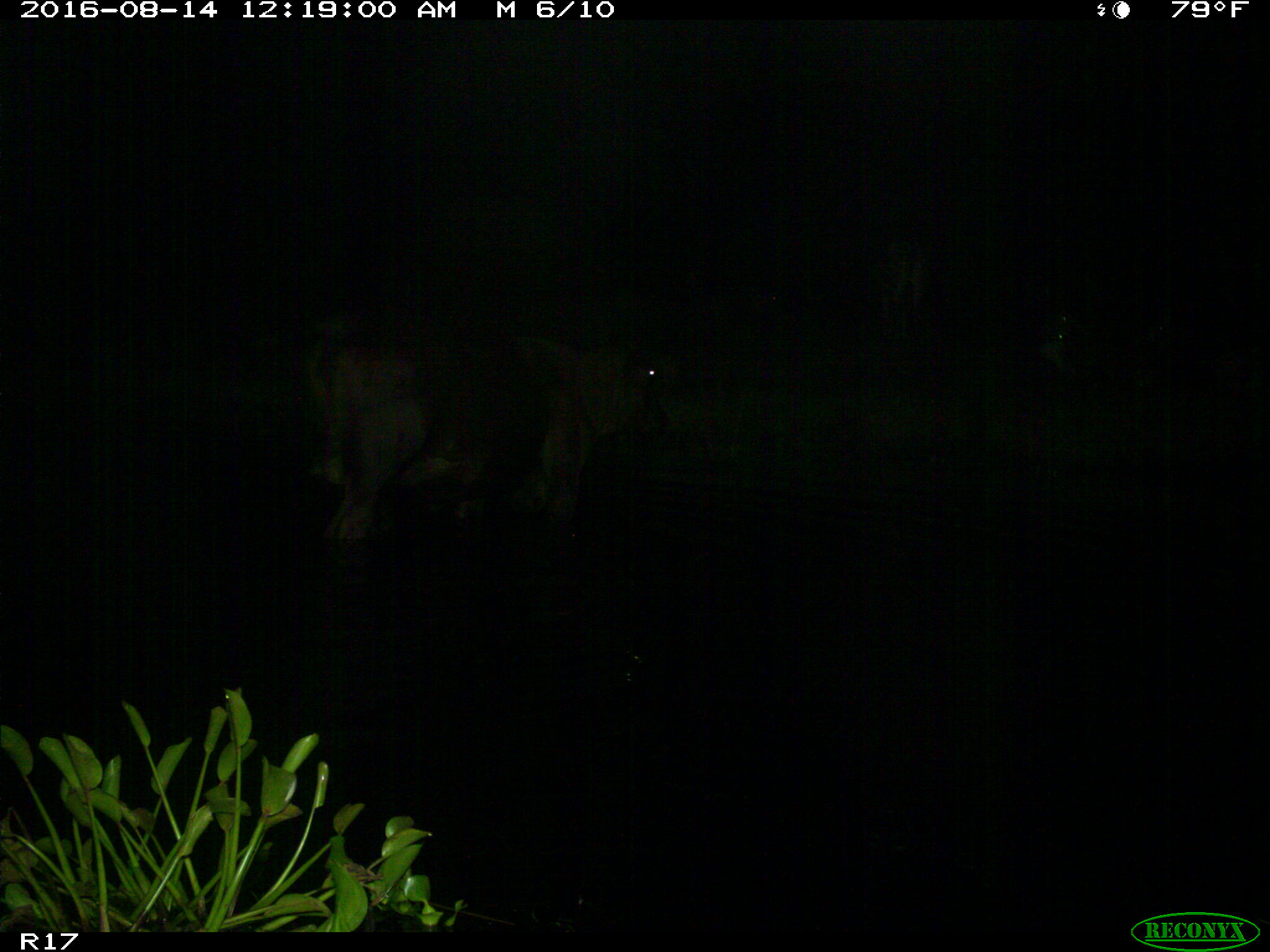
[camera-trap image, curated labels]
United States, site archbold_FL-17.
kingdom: Animalia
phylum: Chordata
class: Mammalia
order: Artiodactyla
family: Bovidae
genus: Bos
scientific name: Bos taurus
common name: domestic cow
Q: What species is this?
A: Bos taurus (domestic cow).